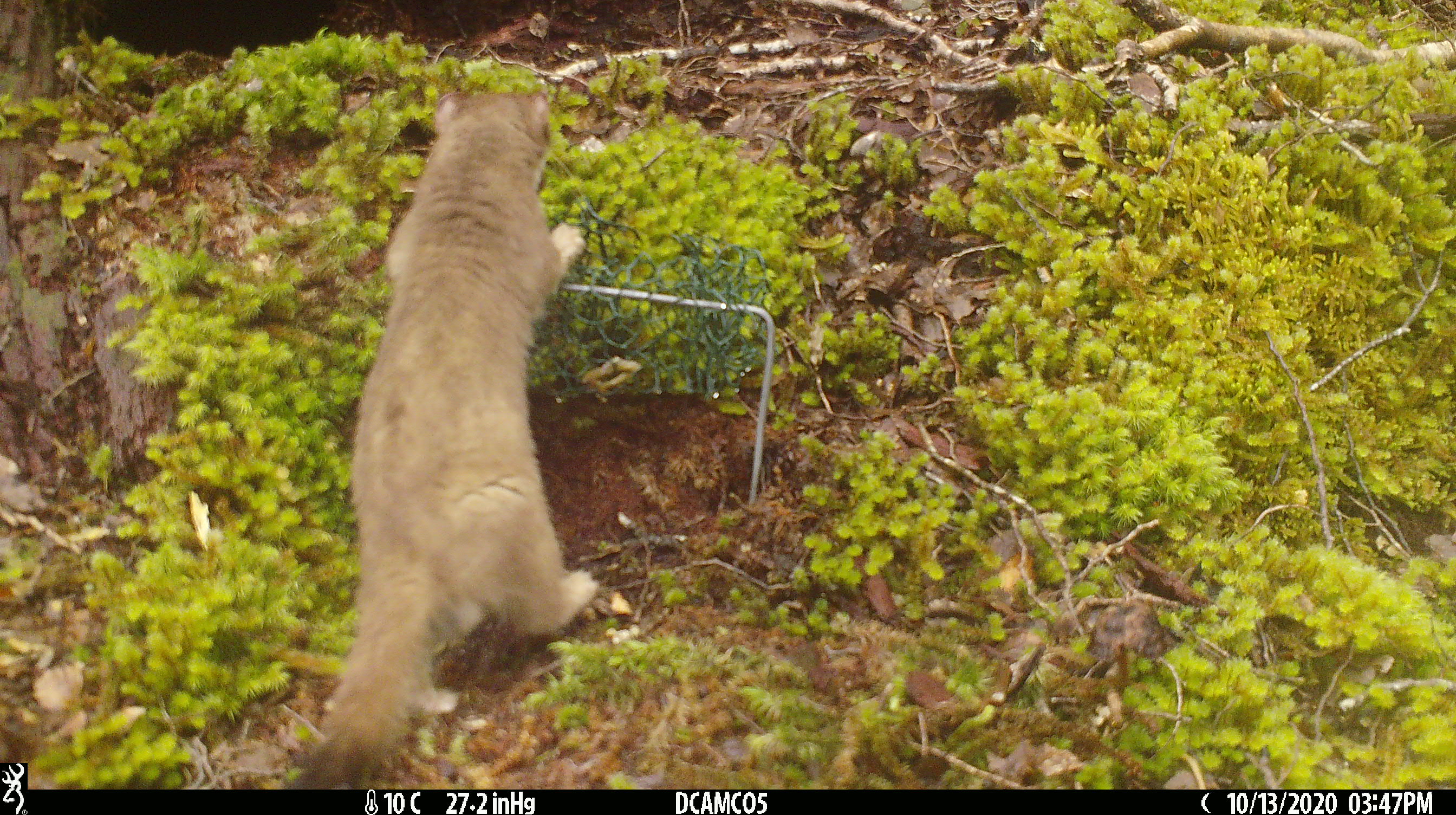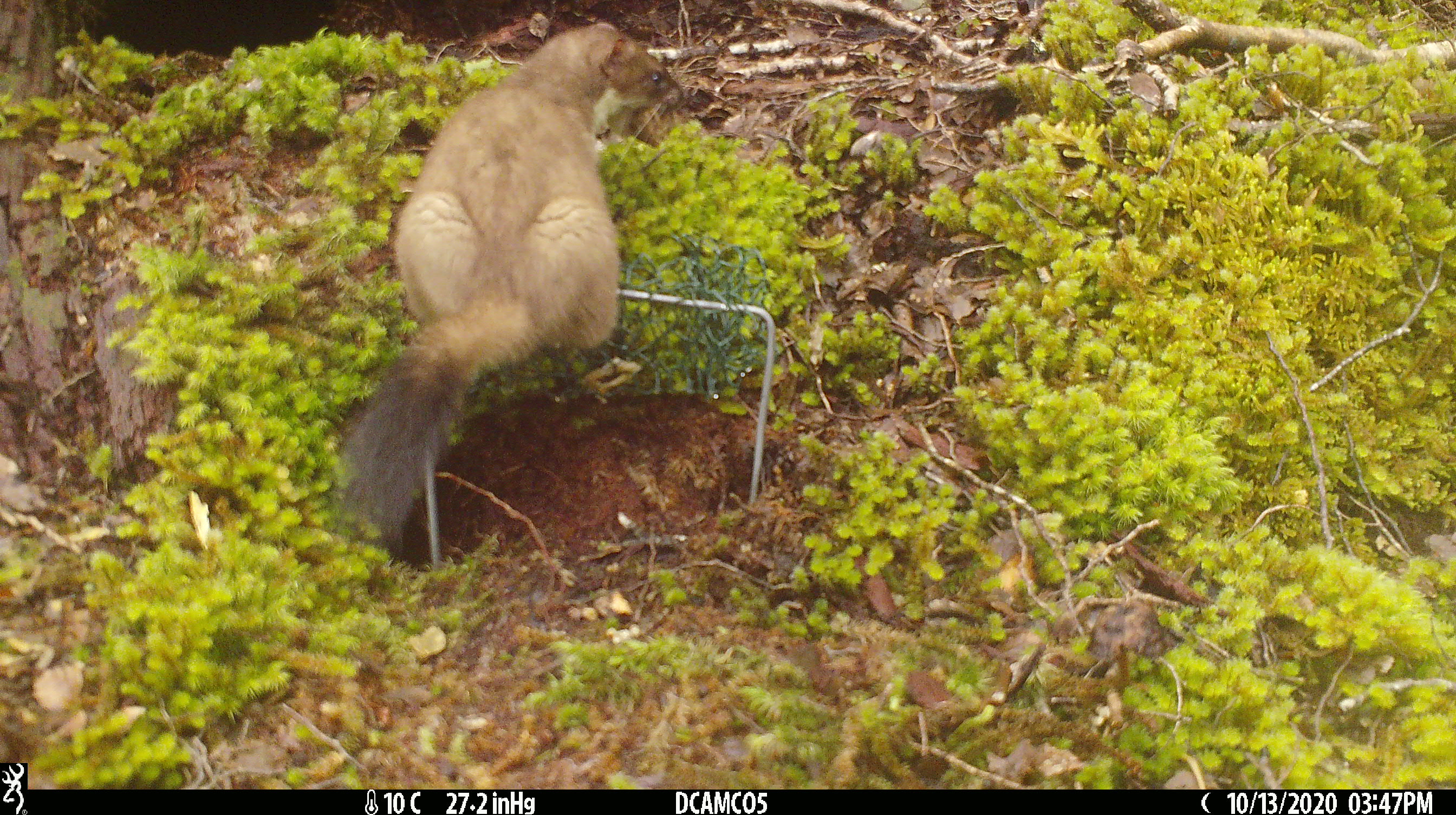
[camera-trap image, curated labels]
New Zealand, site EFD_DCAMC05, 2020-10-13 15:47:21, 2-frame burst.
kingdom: Animalia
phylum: Chordata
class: Mammalia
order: Carnivora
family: Mustelidae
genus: Mustela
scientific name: Mustela erminea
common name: stoat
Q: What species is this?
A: Stoat (Mustela erminea).